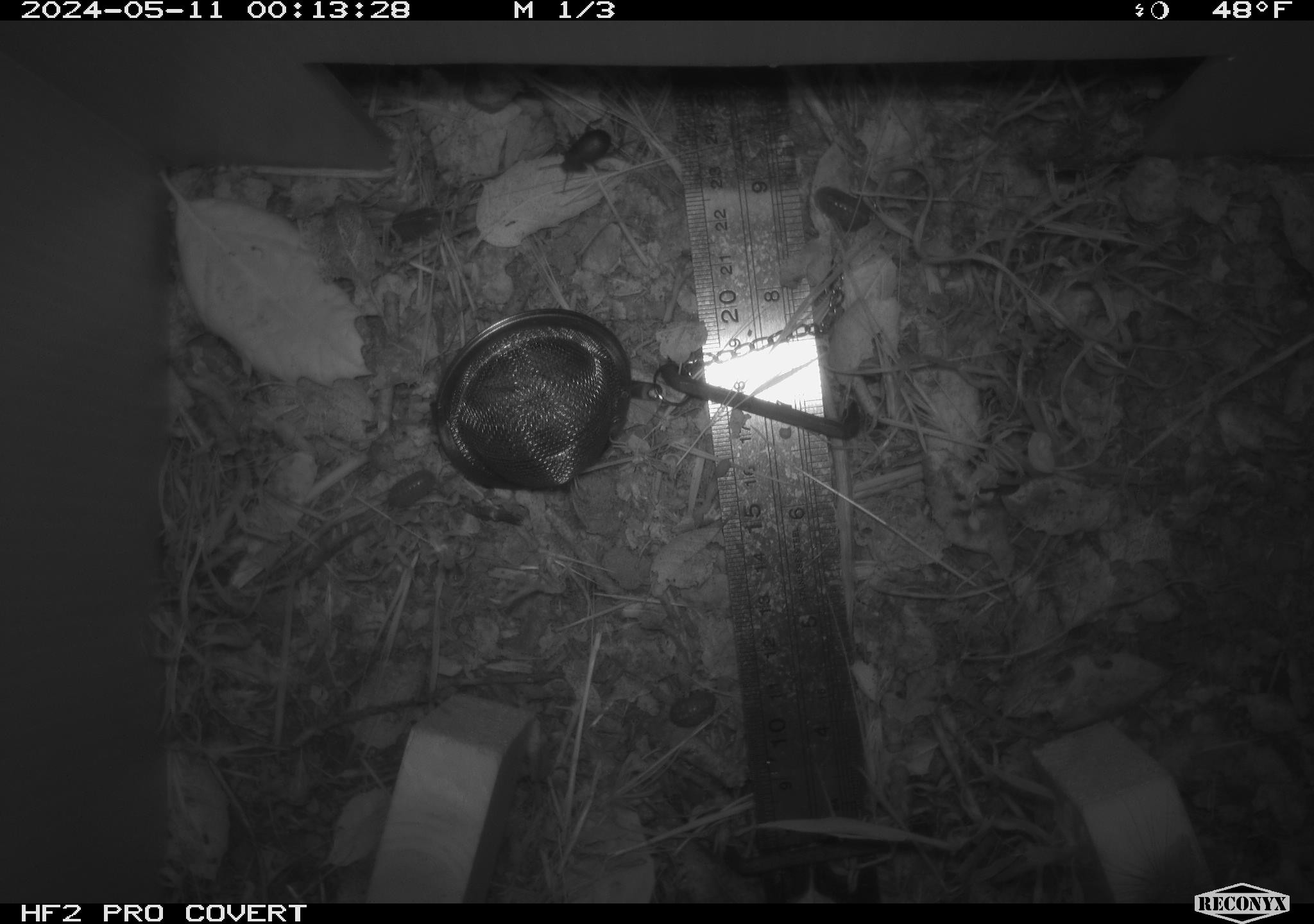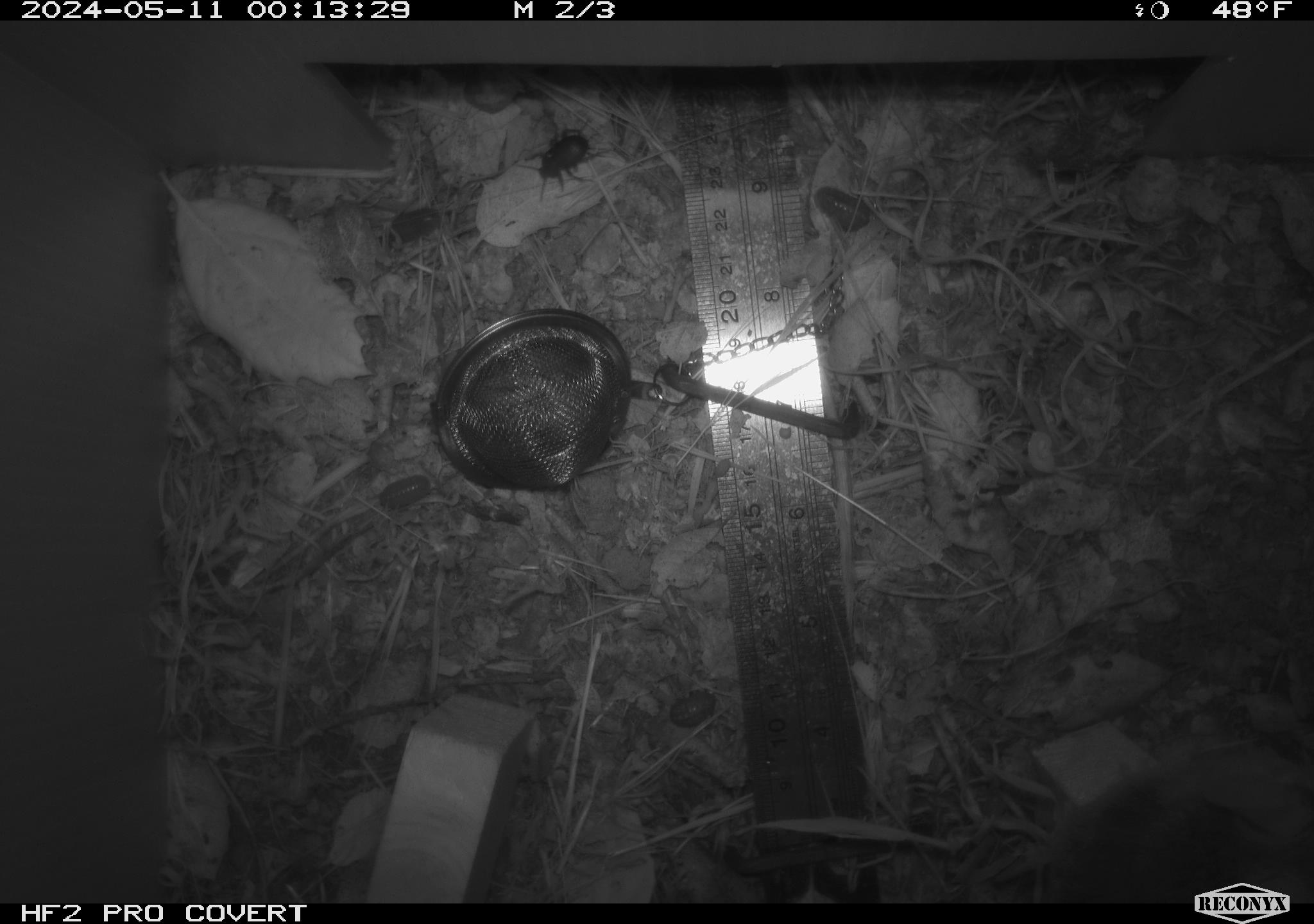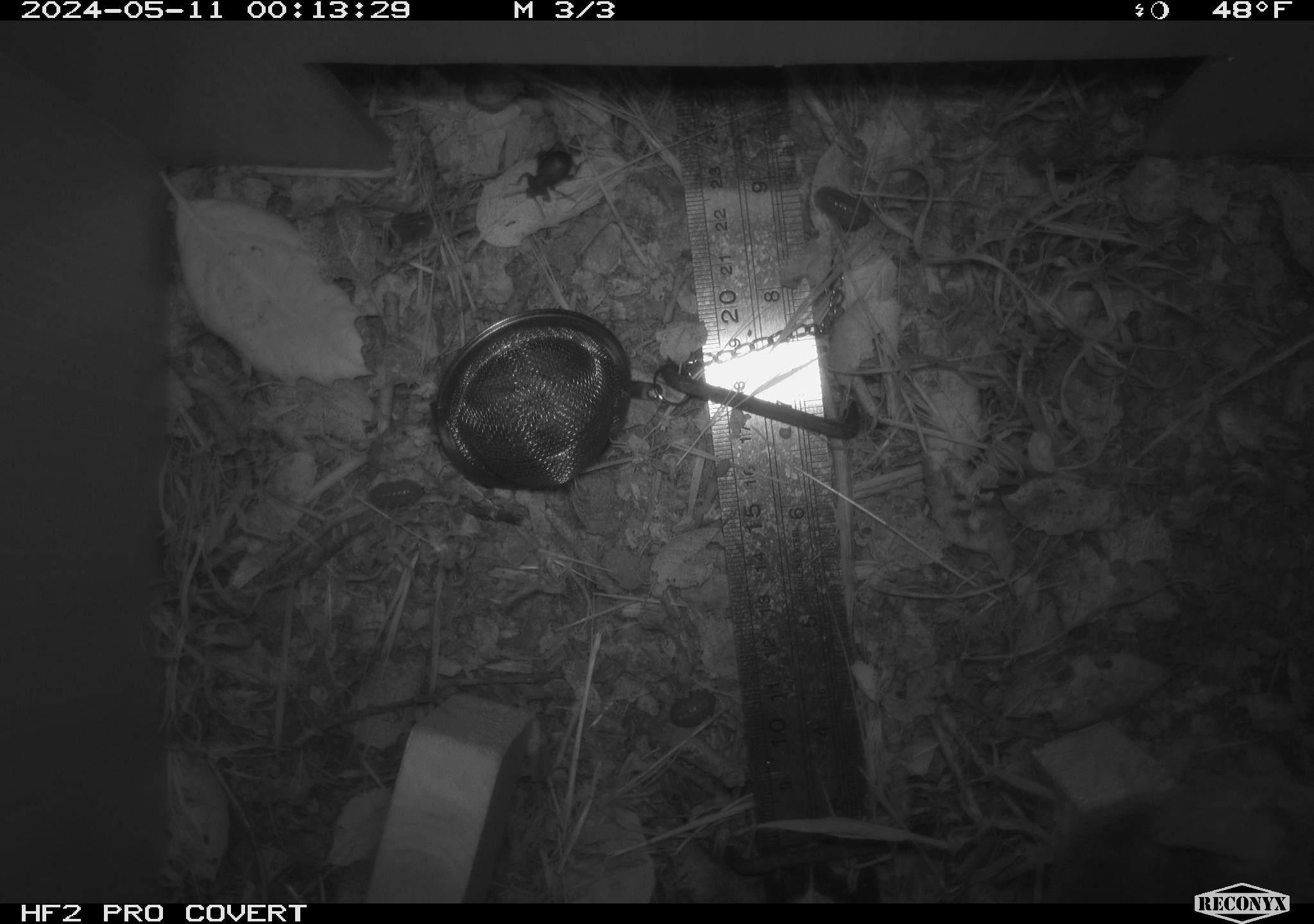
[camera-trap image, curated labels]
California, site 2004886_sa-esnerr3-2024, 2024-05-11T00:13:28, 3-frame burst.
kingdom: Animalia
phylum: Arthropoda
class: Insecta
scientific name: Insecta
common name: insect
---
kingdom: Animalia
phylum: Chordata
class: Mammalia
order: Rodentia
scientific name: Rodentia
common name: rodent